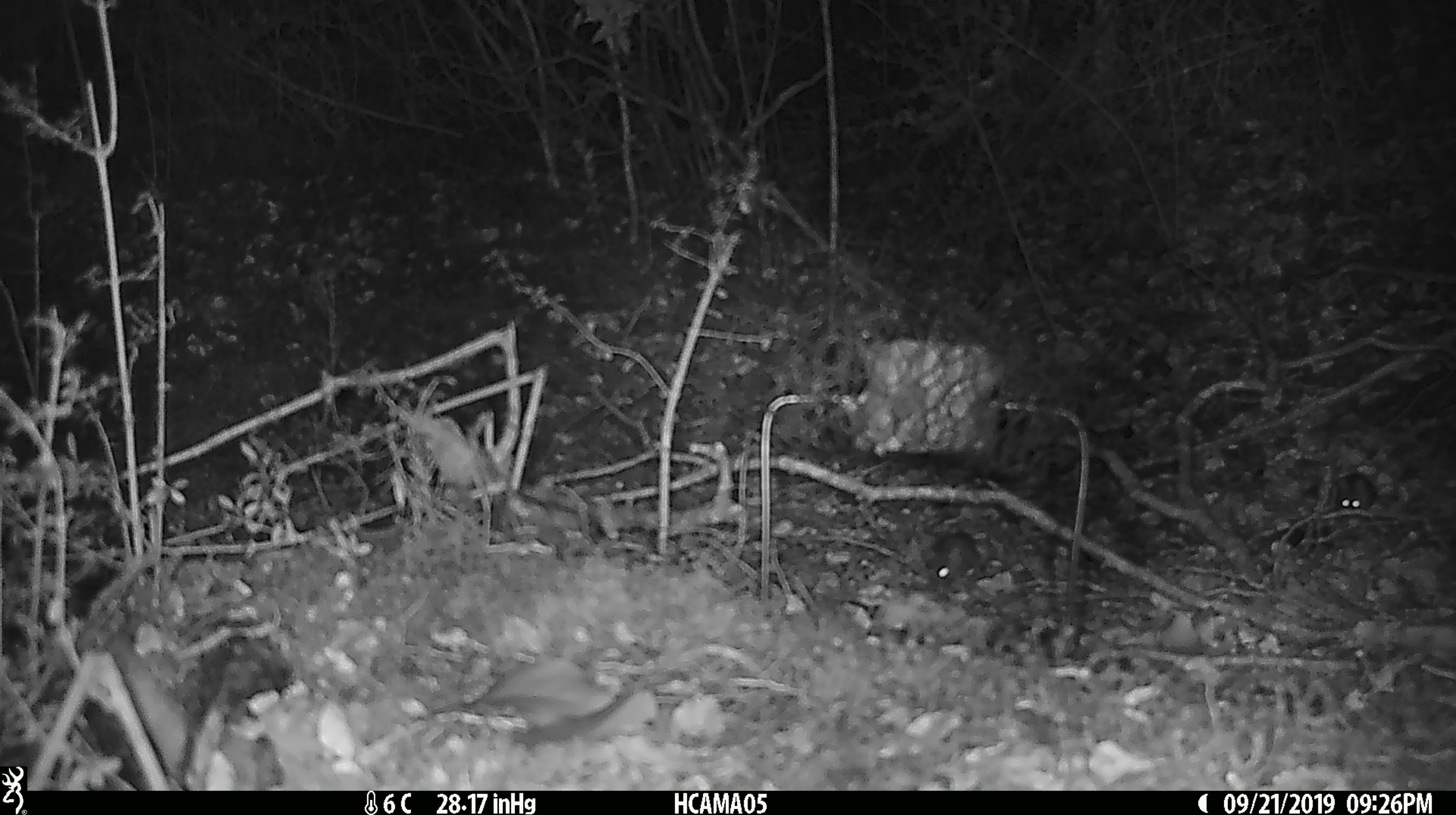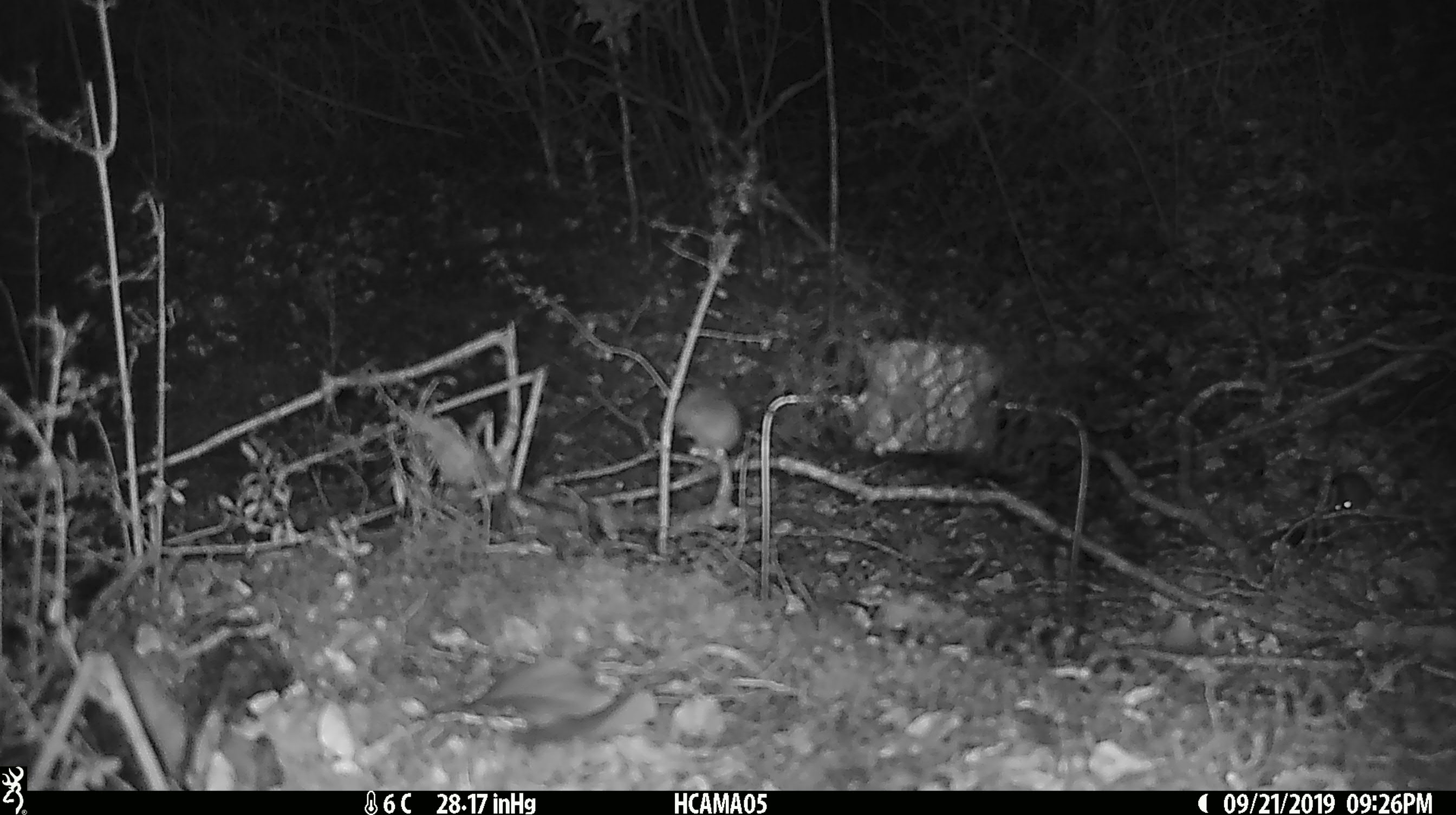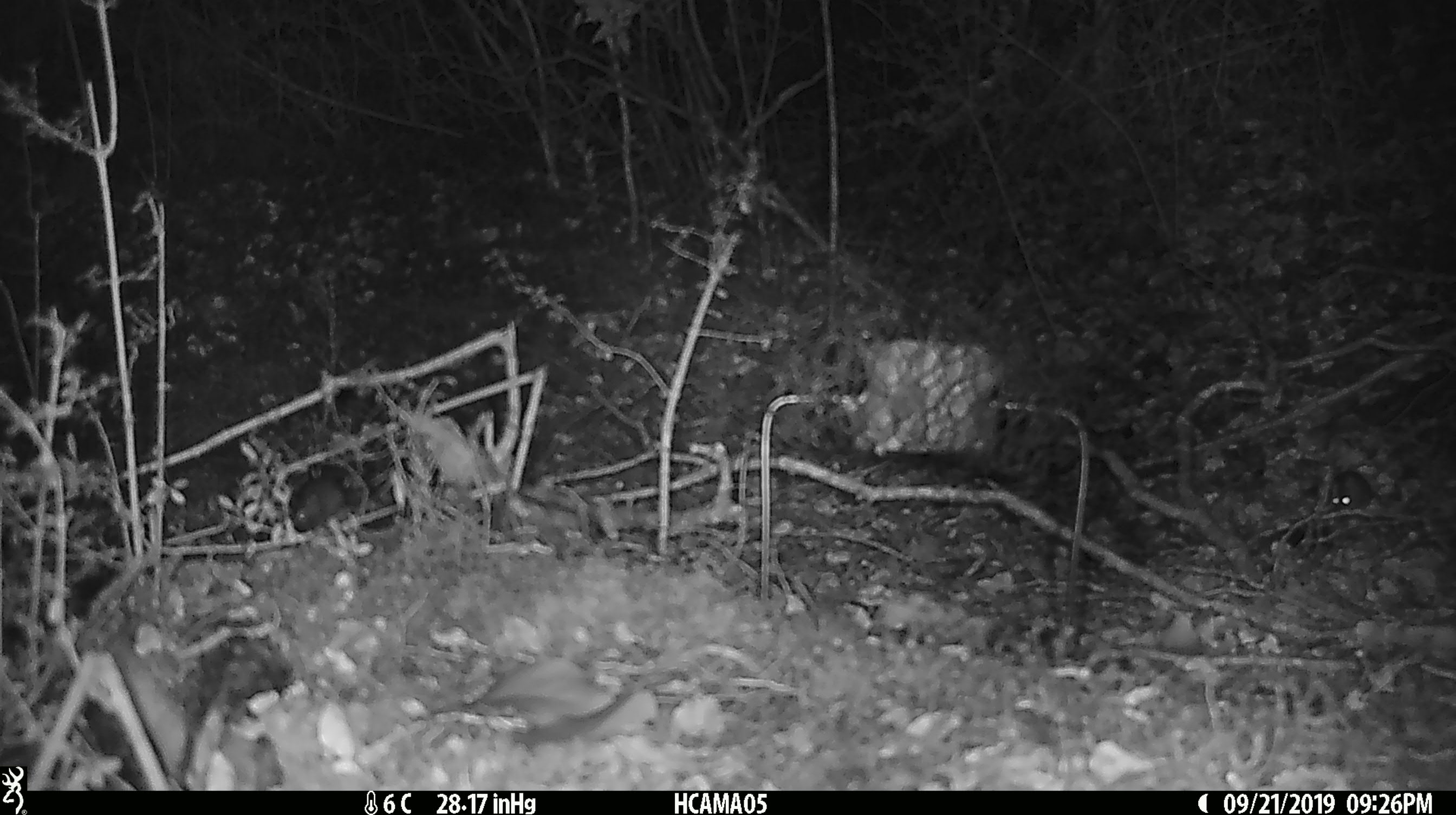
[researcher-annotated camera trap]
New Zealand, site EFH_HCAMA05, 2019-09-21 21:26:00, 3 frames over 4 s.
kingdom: Animalia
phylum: Chordata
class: Mammalia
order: Rodentia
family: Muridae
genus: Rattus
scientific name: Rattus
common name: rat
Rat (Rattus).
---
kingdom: Animalia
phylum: Chordata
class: Mammalia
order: Rodentia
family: Muridae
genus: Mus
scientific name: Mus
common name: mouse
Mouse (Mus).